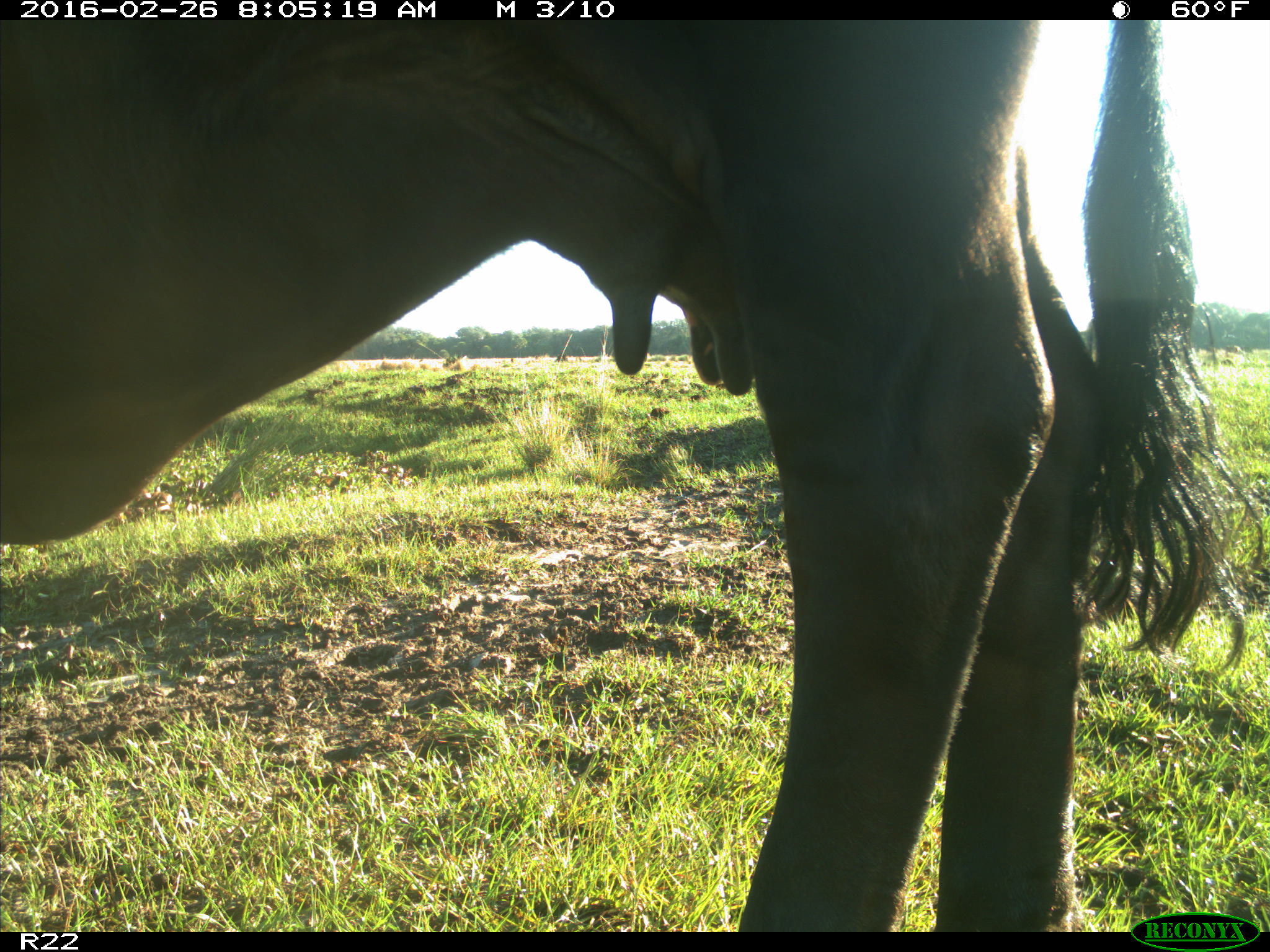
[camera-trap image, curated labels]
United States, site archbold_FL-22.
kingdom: Animalia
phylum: Chordata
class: Mammalia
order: Artiodactyla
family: Bovidae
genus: Bos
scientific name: Bos taurus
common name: domestic cow